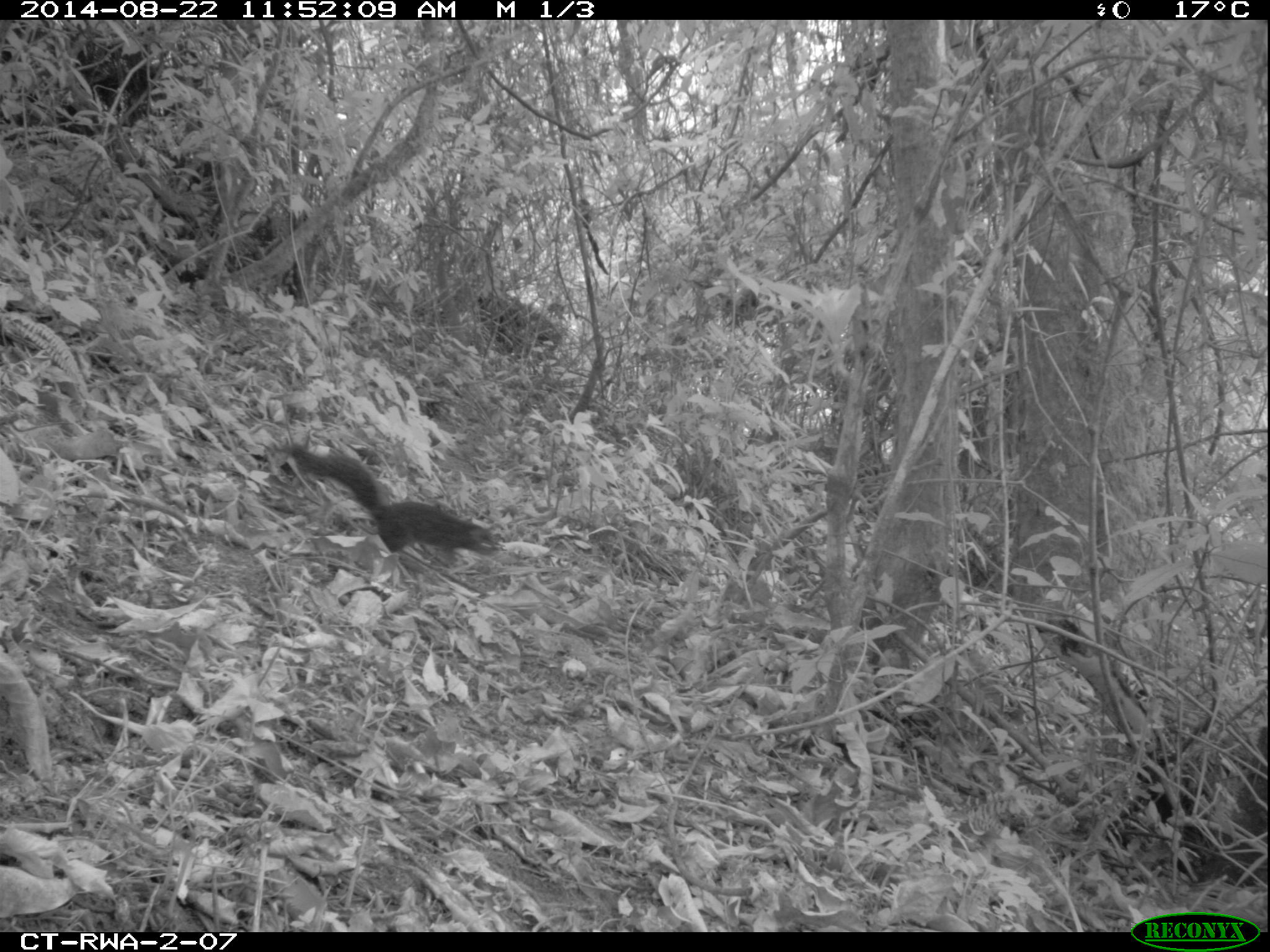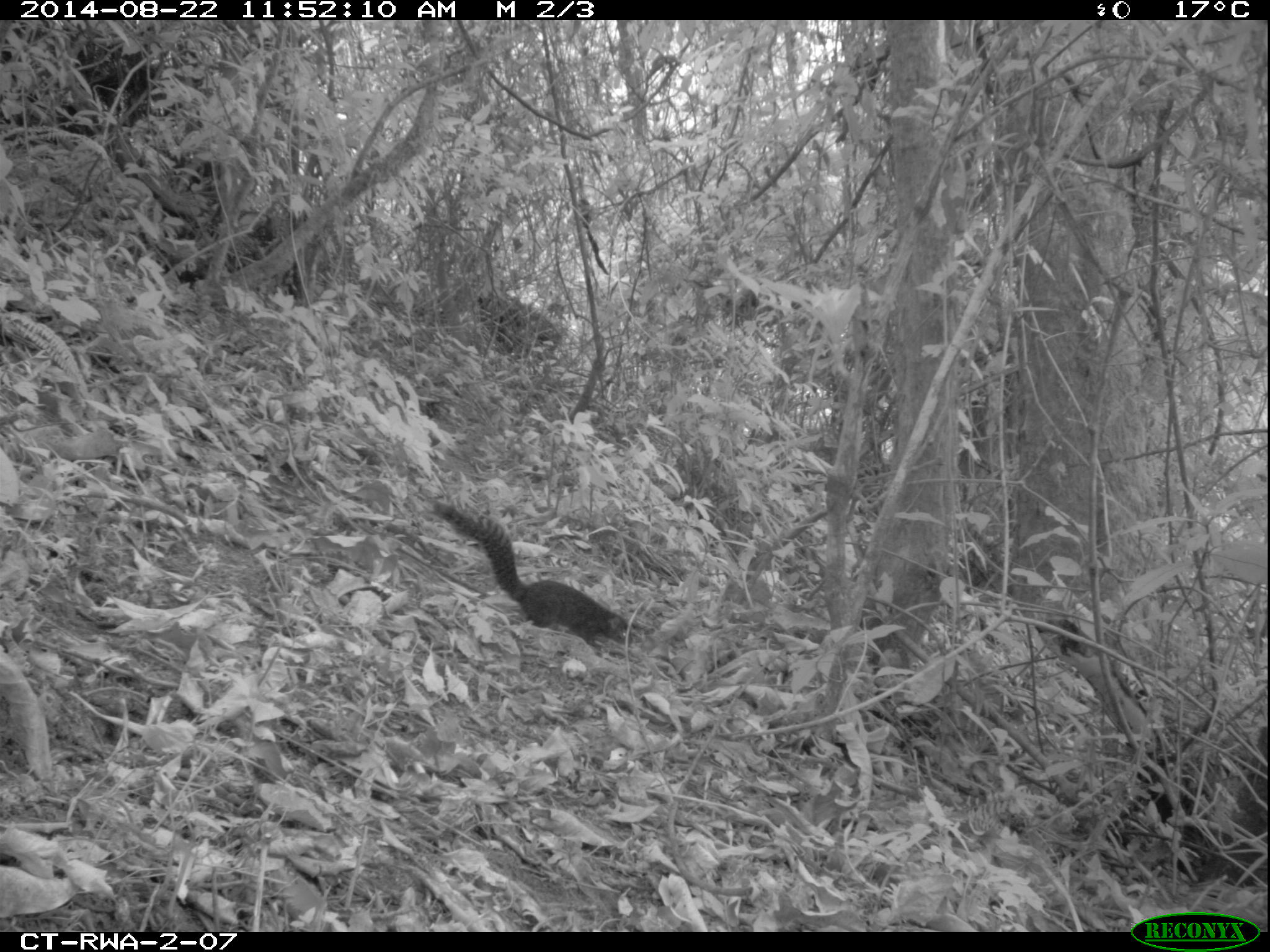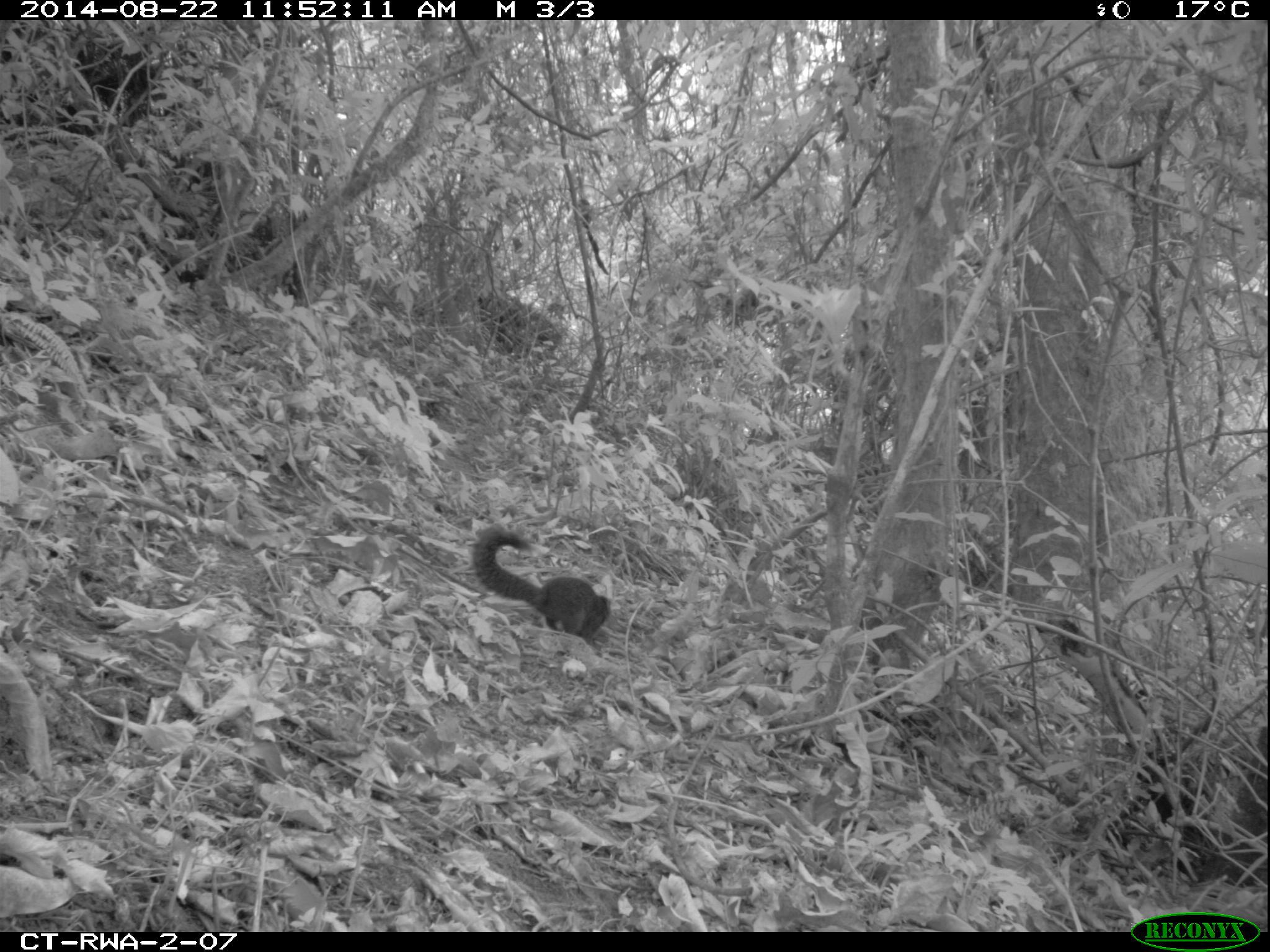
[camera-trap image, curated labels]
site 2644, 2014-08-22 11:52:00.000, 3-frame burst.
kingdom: Animalia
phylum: Chordata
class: Mammalia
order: Rodentia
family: Sciuridae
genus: Funisciurus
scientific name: Funisciurus carruthersi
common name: carruther's mountain squirrel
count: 1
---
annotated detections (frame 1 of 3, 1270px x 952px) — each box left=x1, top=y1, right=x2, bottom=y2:
funisciurus carruthersi: left=288, top=439, right=499, bottom=554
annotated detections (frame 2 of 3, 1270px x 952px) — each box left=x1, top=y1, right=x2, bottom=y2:
funisciurus carruthersi: left=427, top=492, right=631, bottom=654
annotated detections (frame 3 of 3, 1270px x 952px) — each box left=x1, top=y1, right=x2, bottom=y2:
funisciurus carruthersi: left=470, top=525, right=610, bottom=637